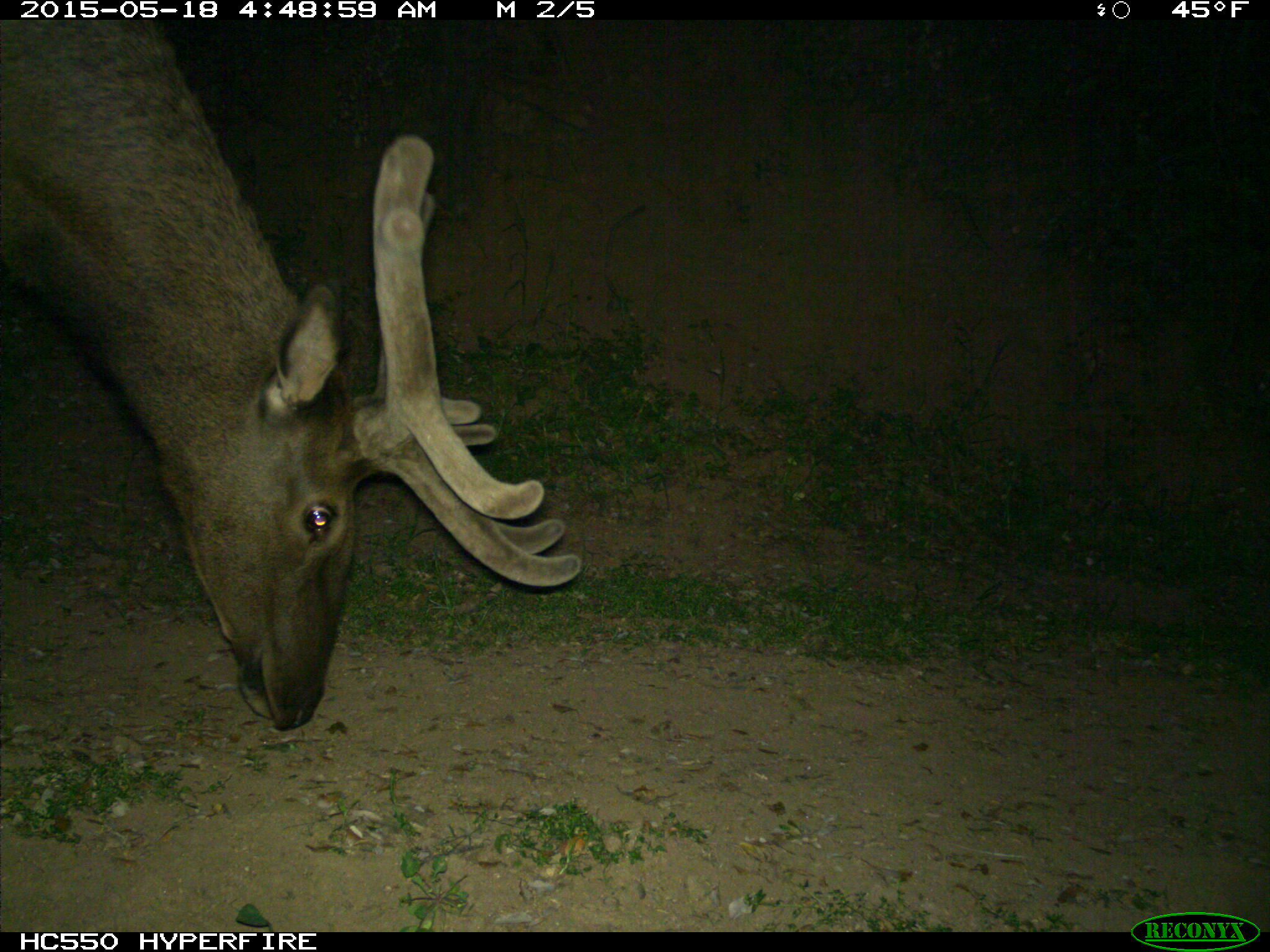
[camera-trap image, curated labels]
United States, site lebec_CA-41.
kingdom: Animalia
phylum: Chordata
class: Mammalia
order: Artiodactyla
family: Cervidae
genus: Cervus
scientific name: Cervus canadensis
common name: elk